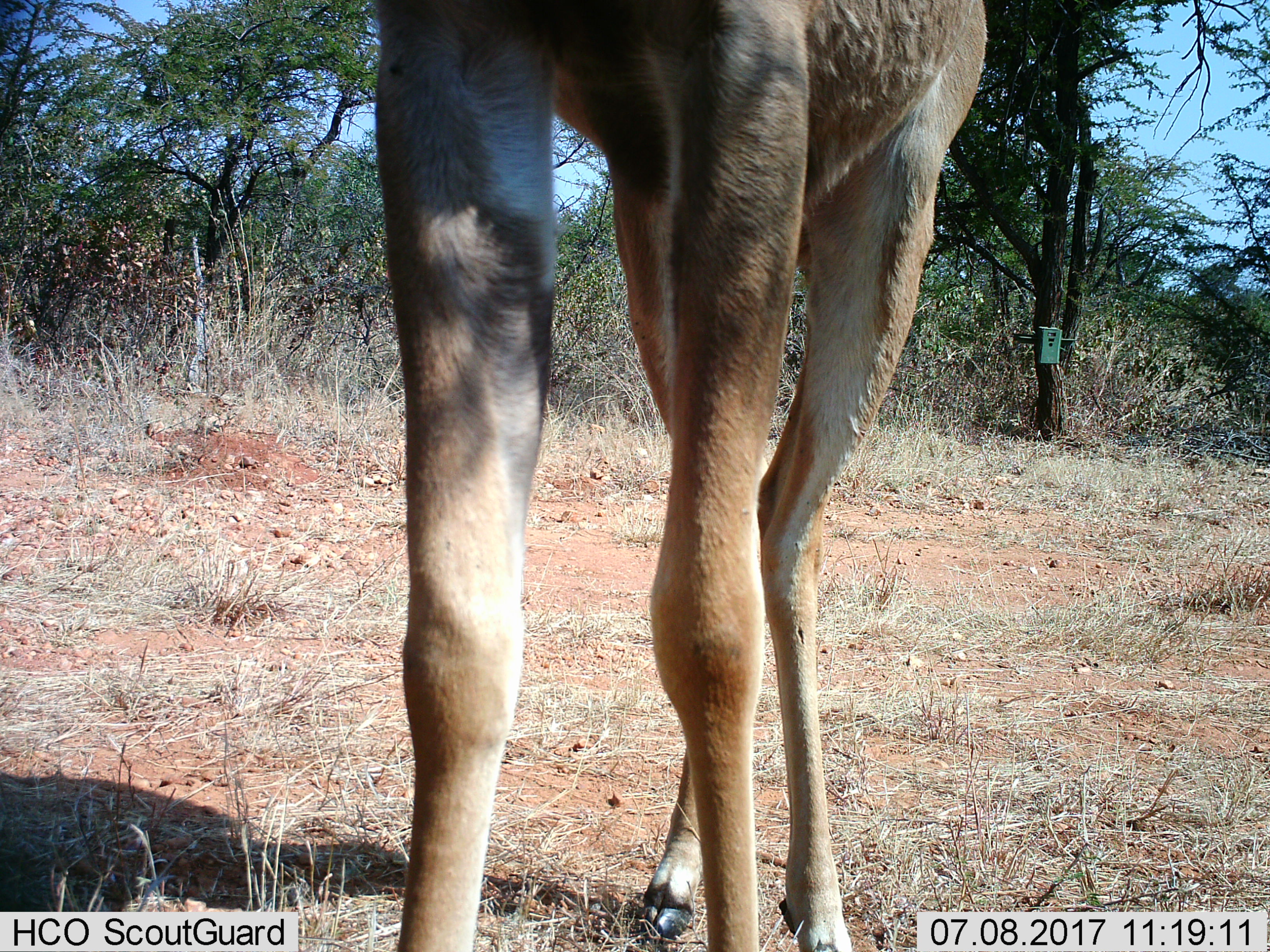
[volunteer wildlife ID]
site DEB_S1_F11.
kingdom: Animalia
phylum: Chordata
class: Mammalia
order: Artiodactyla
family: Bovidae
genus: Aepyceros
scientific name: Aepyceros melampus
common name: impala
Impala (Aepyceros melampus), count 1. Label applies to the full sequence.